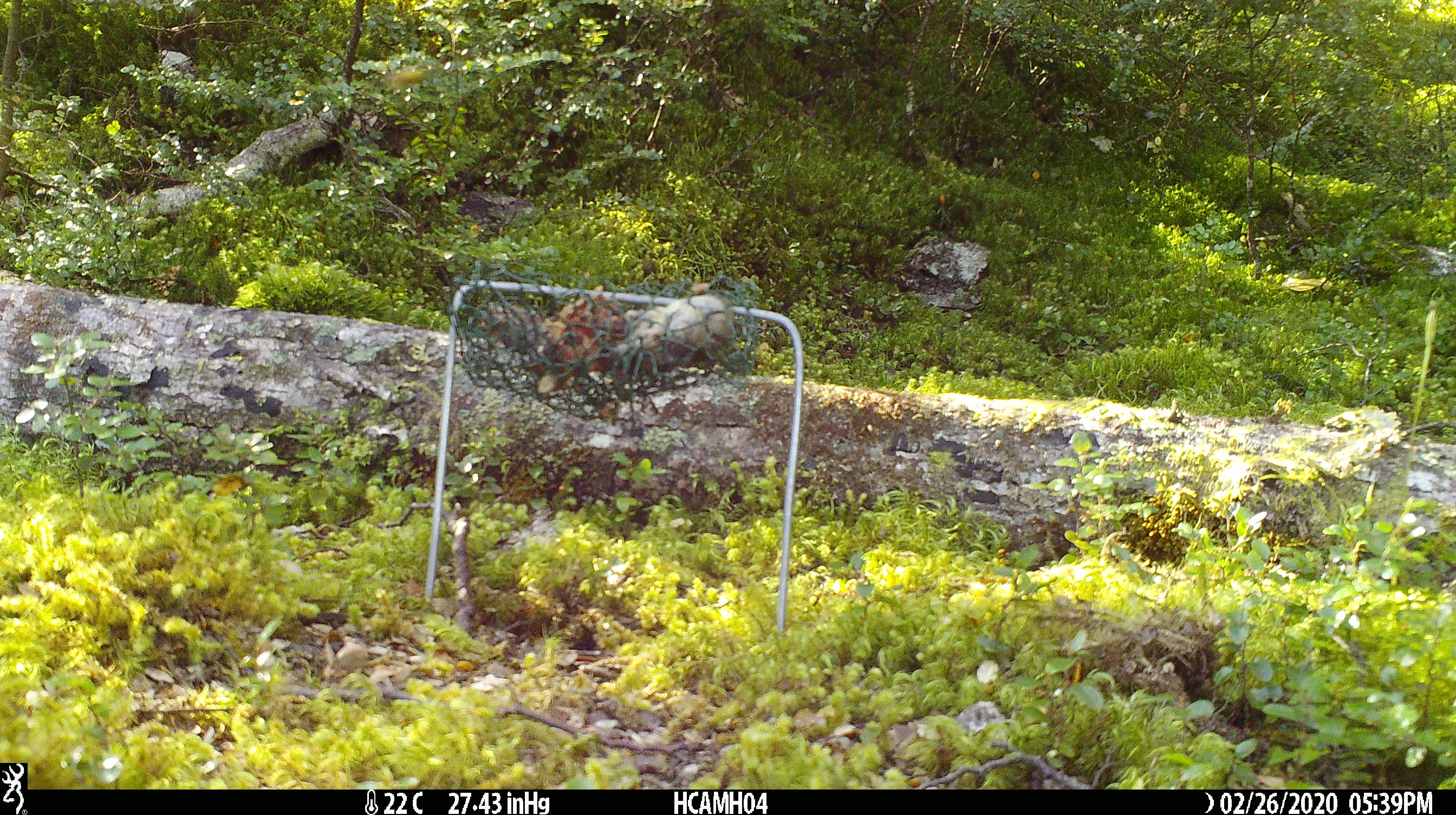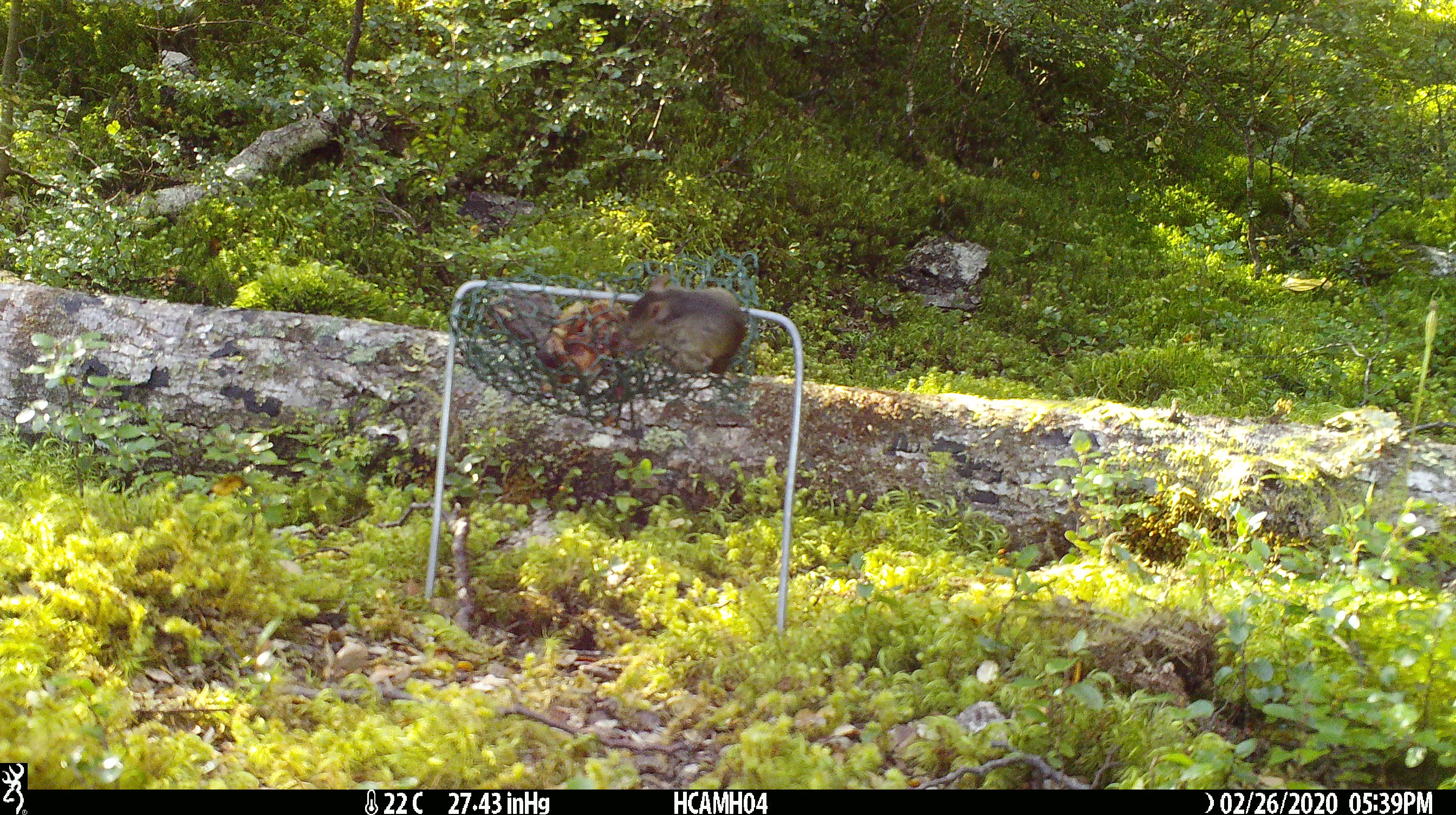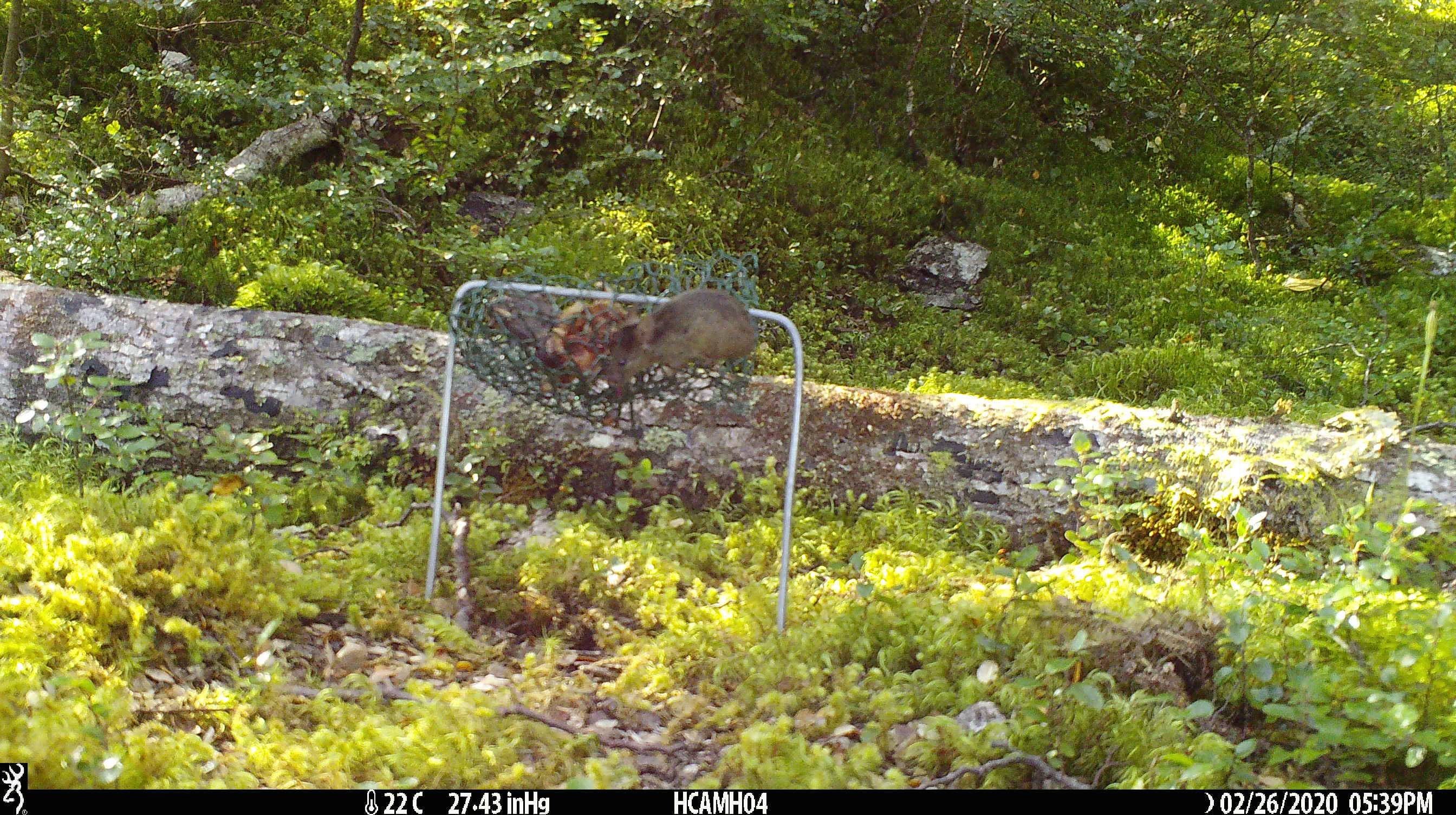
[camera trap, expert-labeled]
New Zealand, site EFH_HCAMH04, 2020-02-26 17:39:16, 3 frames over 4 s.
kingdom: Animalia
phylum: Chordata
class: Mammalia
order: Rodentia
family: Muridae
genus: Mus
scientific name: Mus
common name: mouse